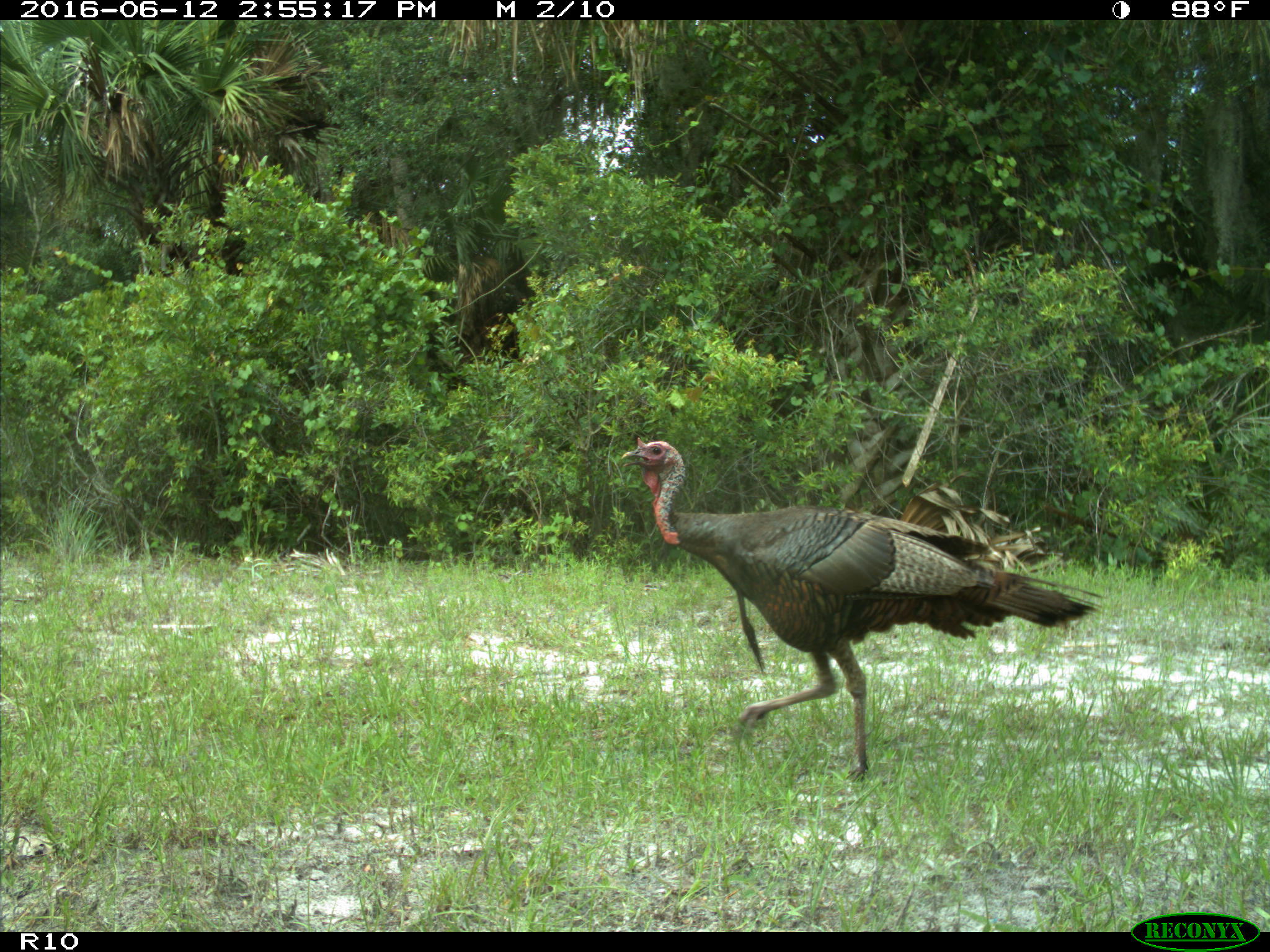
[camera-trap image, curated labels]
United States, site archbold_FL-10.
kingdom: Animalia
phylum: Chordata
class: Aves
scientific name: Aves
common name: birds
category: unidentified bird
Unidentified bird (birds) (Aves).